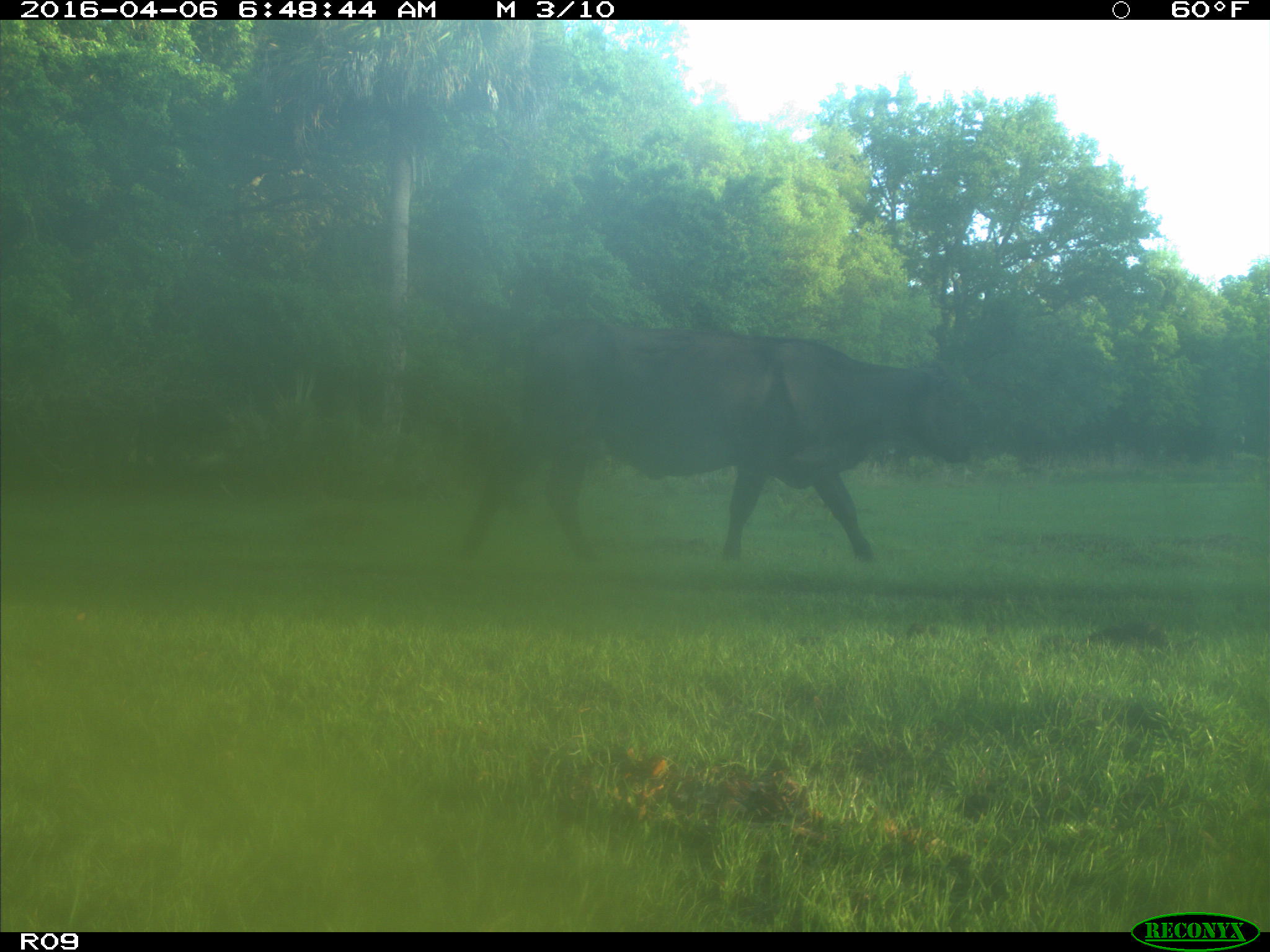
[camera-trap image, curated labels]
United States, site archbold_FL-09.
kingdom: Animalia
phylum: Chordata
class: Mammalia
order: Artiodactyla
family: Bovidae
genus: Bos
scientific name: Bos taurus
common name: domestic cow